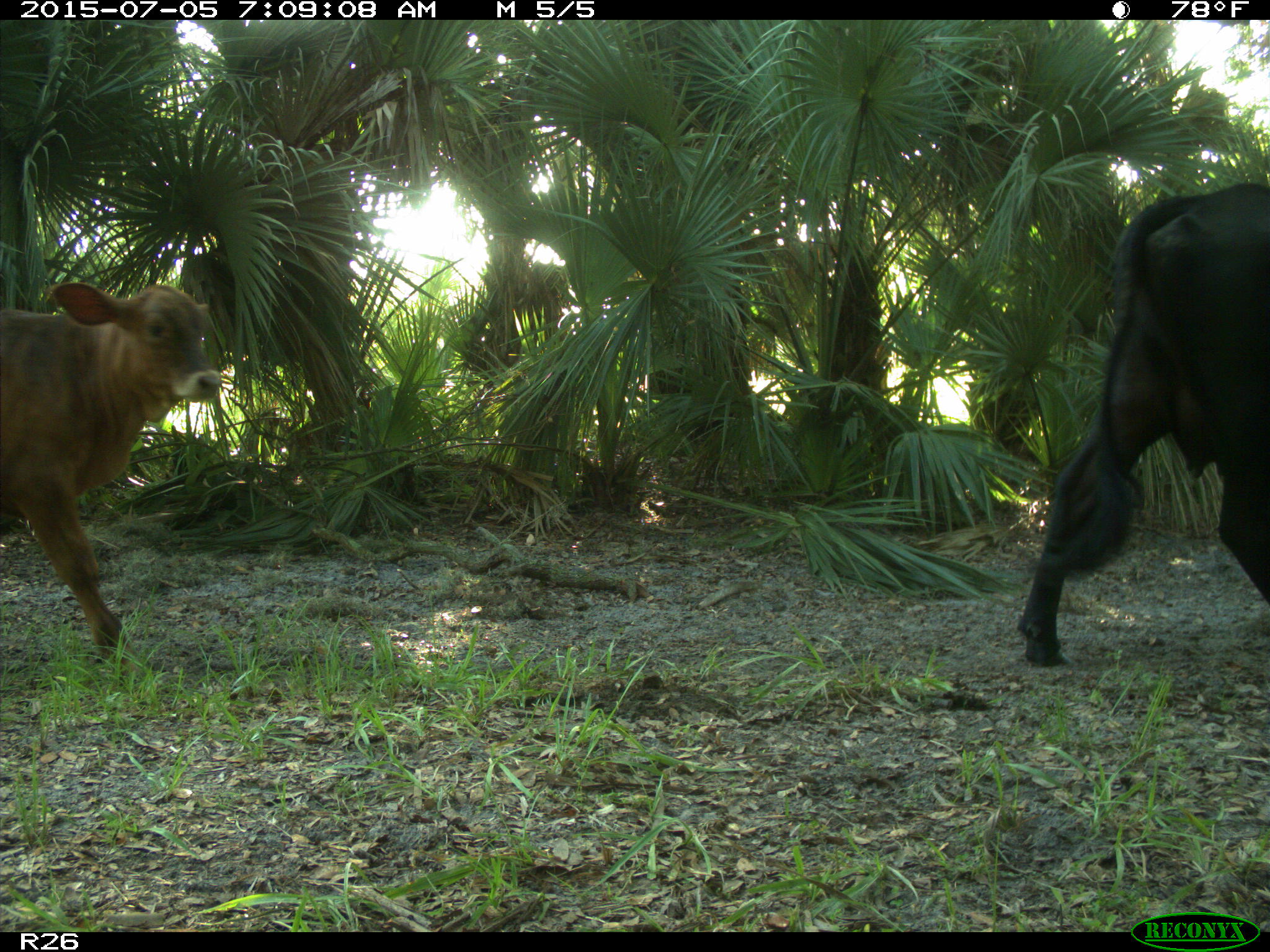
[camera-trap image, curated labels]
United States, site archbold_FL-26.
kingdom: Animalia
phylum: Chordata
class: Mammalia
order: Artiodactyla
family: Bovidae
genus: Bos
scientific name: Bos taurus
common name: domestic cow